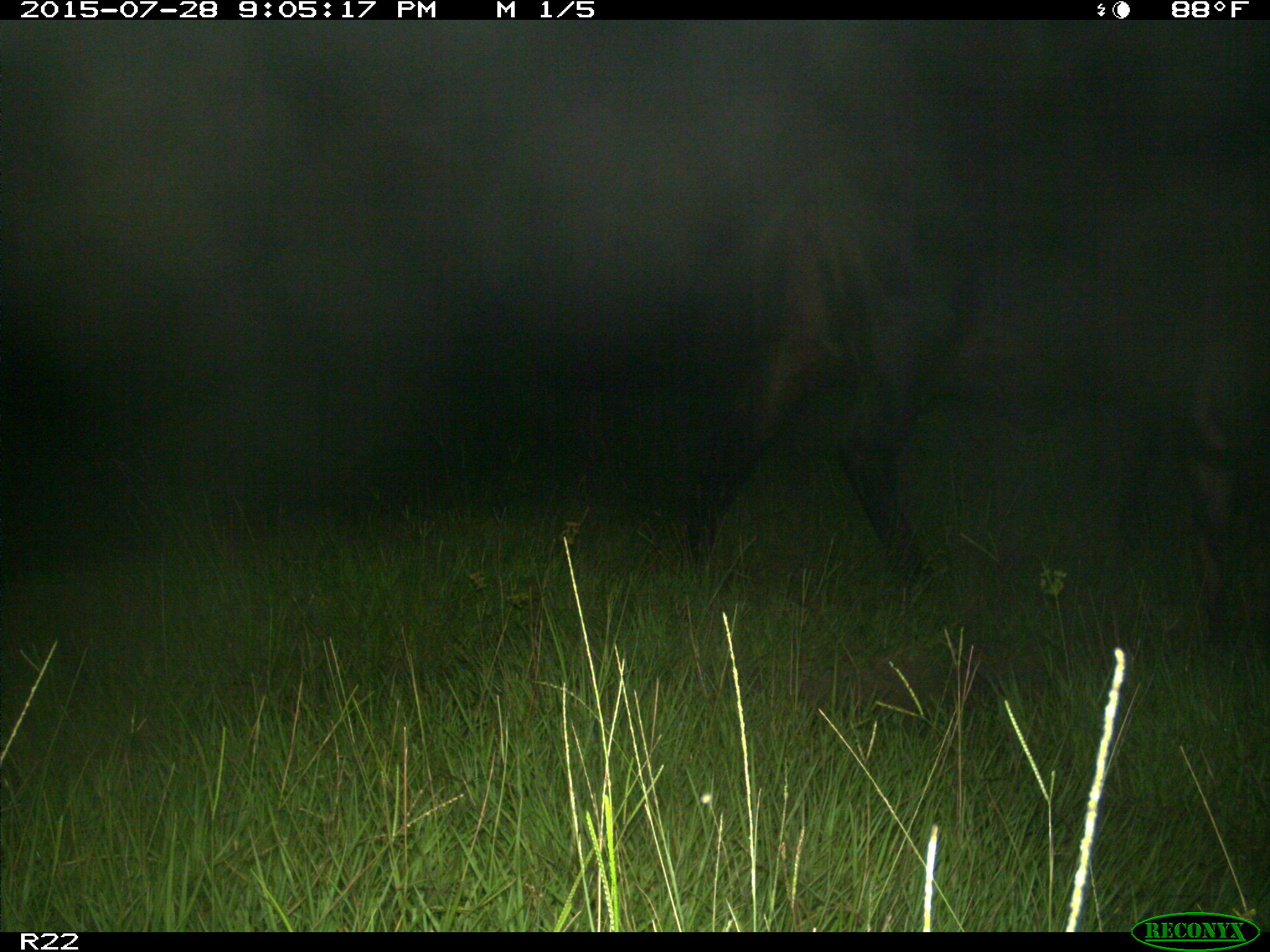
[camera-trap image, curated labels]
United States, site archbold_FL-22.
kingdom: Animalia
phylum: Chordata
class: Mammalia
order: Artiodactyla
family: Bovidae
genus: Bos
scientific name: Bos taurus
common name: domestic cow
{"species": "Bos taurus (domestic cow)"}